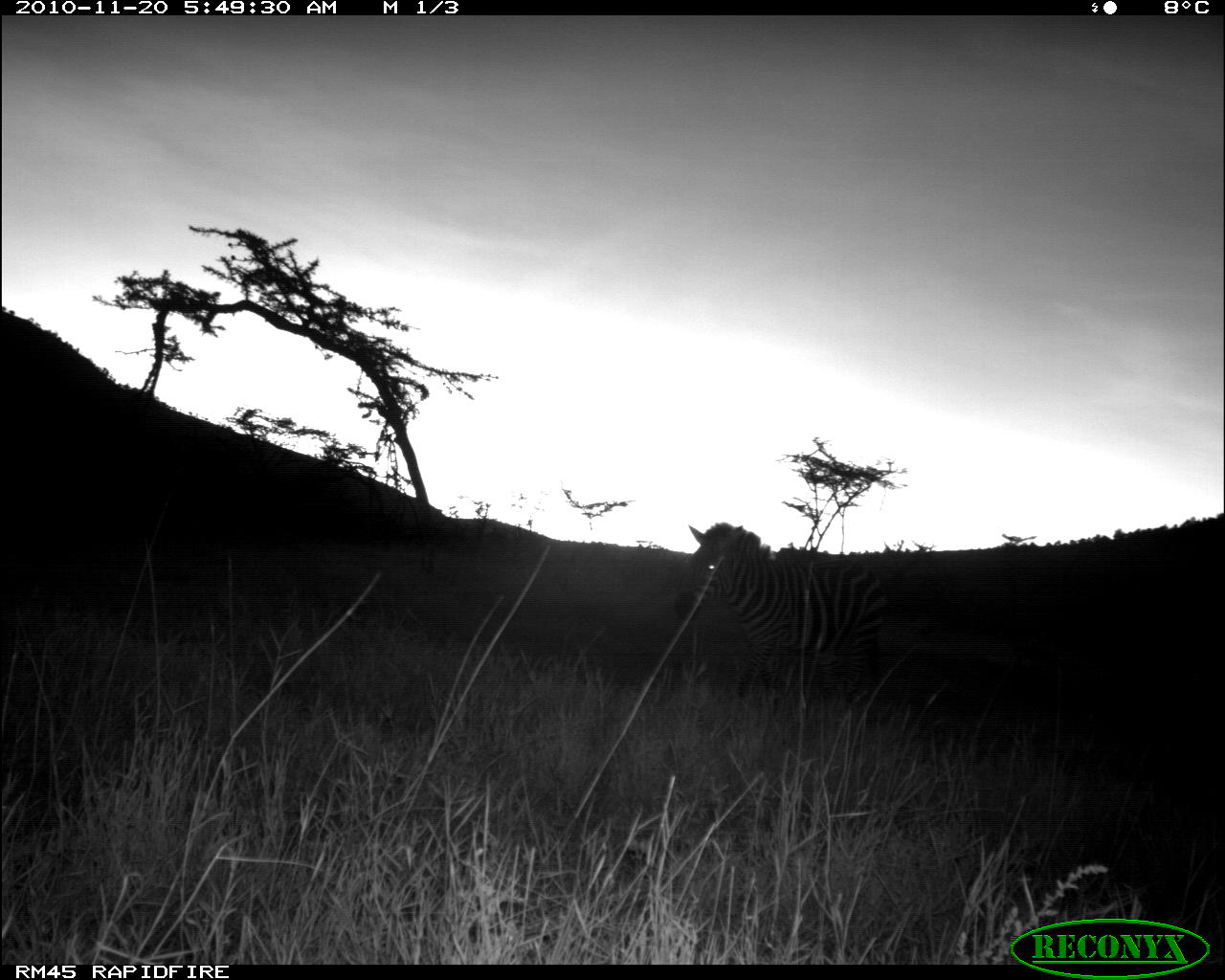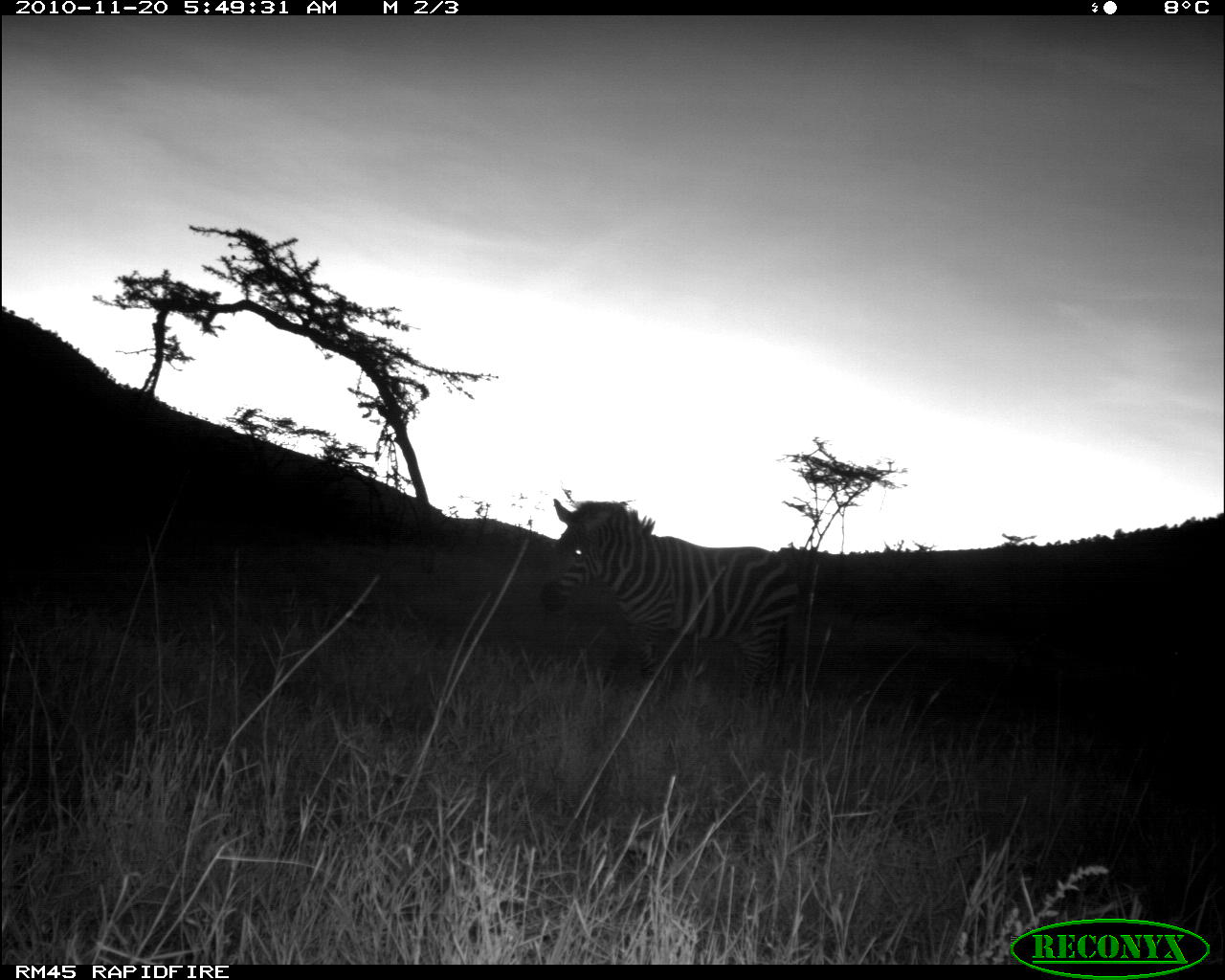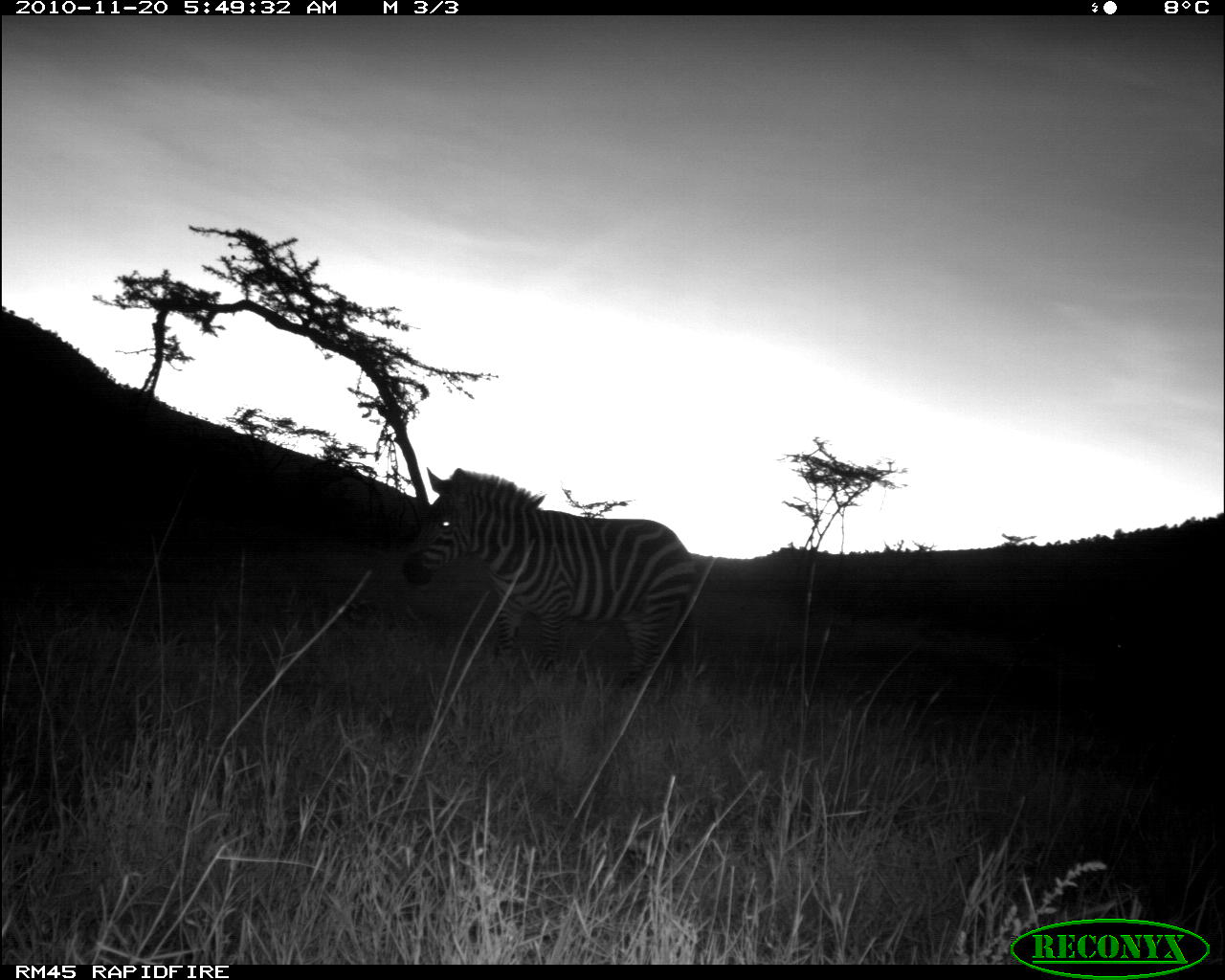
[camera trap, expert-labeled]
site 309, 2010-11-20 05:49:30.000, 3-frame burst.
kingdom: Animalia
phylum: Chordata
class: Mammalia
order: Perissodactyla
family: Equidae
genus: Equus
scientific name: Equus quagga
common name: plains zebra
Equus quagga (plains zebra), count 1.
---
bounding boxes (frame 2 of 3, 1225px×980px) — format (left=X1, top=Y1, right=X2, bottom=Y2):
equus quagga: (left=539, top=499, right=797, bottom=709)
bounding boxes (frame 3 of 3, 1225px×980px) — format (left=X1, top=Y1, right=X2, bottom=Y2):
equus quagga: (left=399, top=468, right=700, bottom=693)